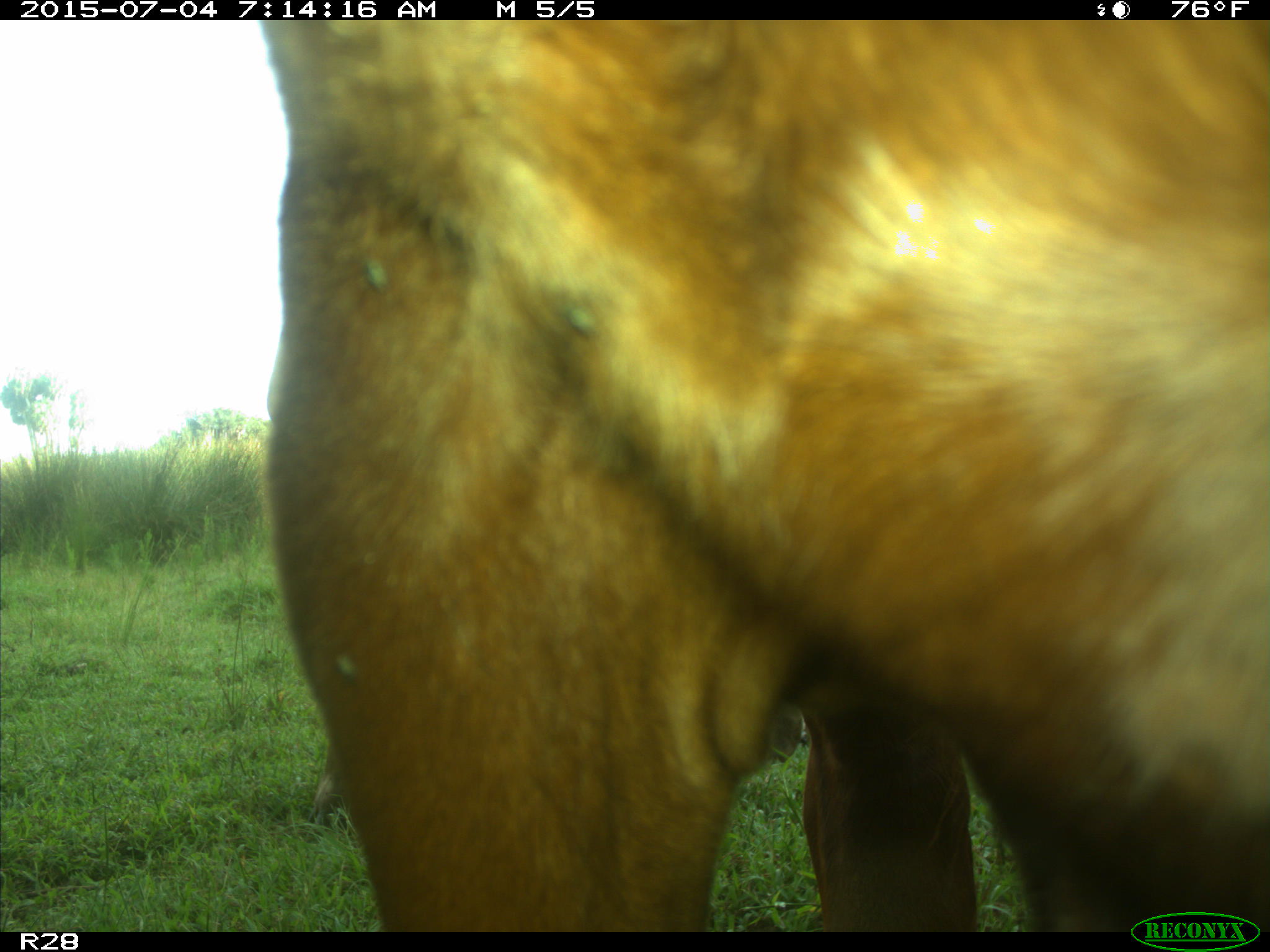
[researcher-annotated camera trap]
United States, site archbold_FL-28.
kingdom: Animalia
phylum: Chordata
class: Mammalia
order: Artiodactyla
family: Bovidae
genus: Bos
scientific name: Bos taurus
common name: domestic cow